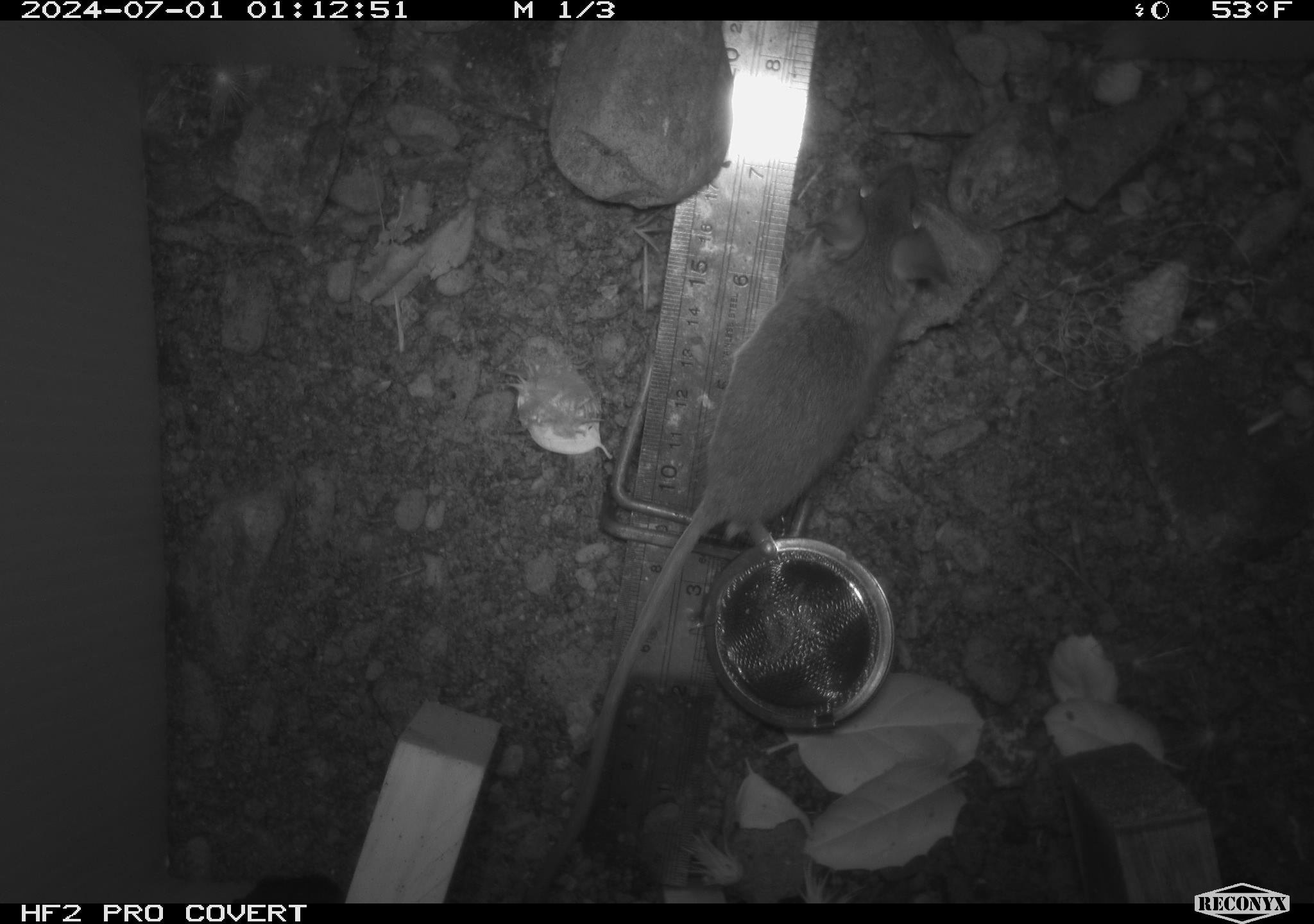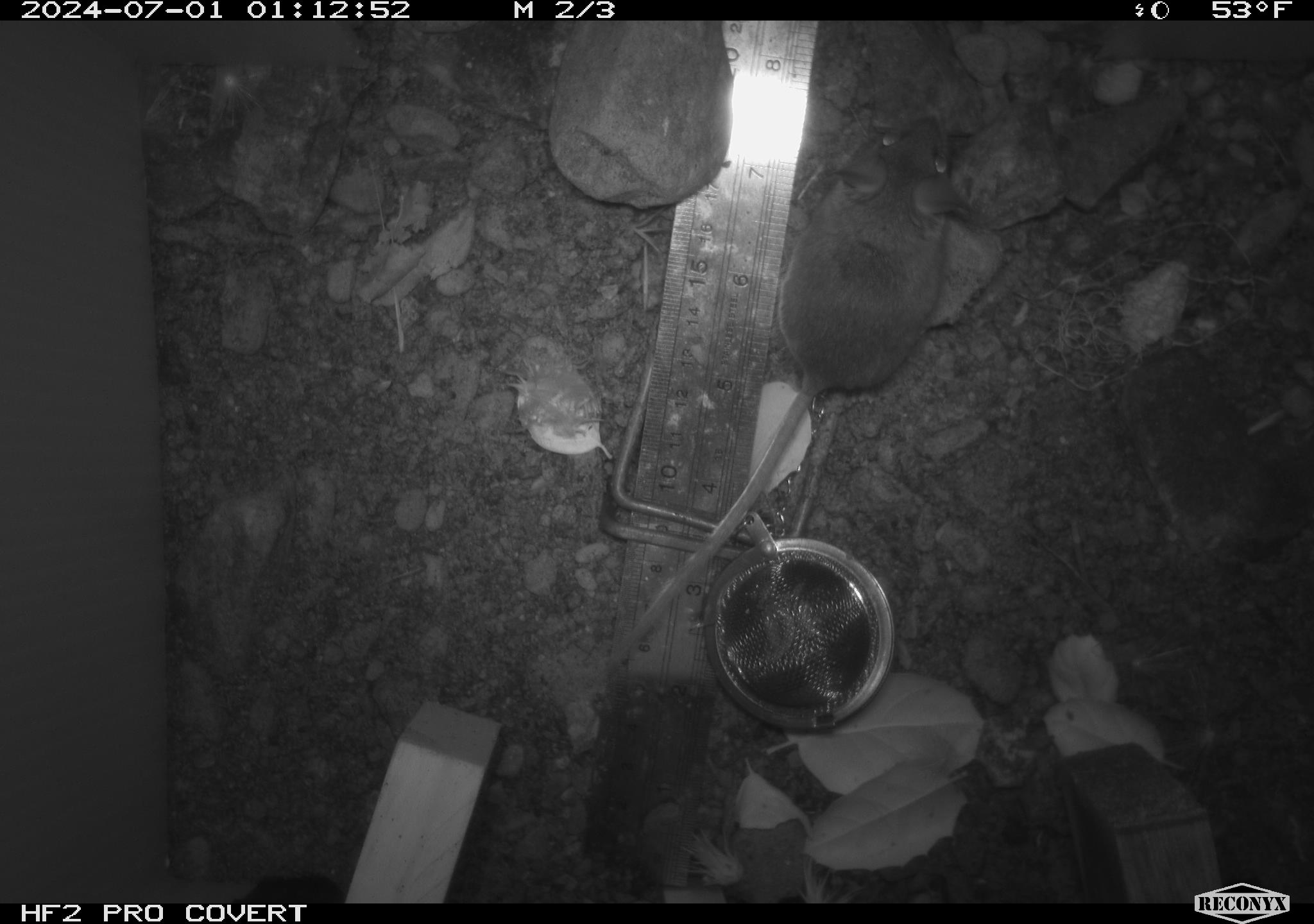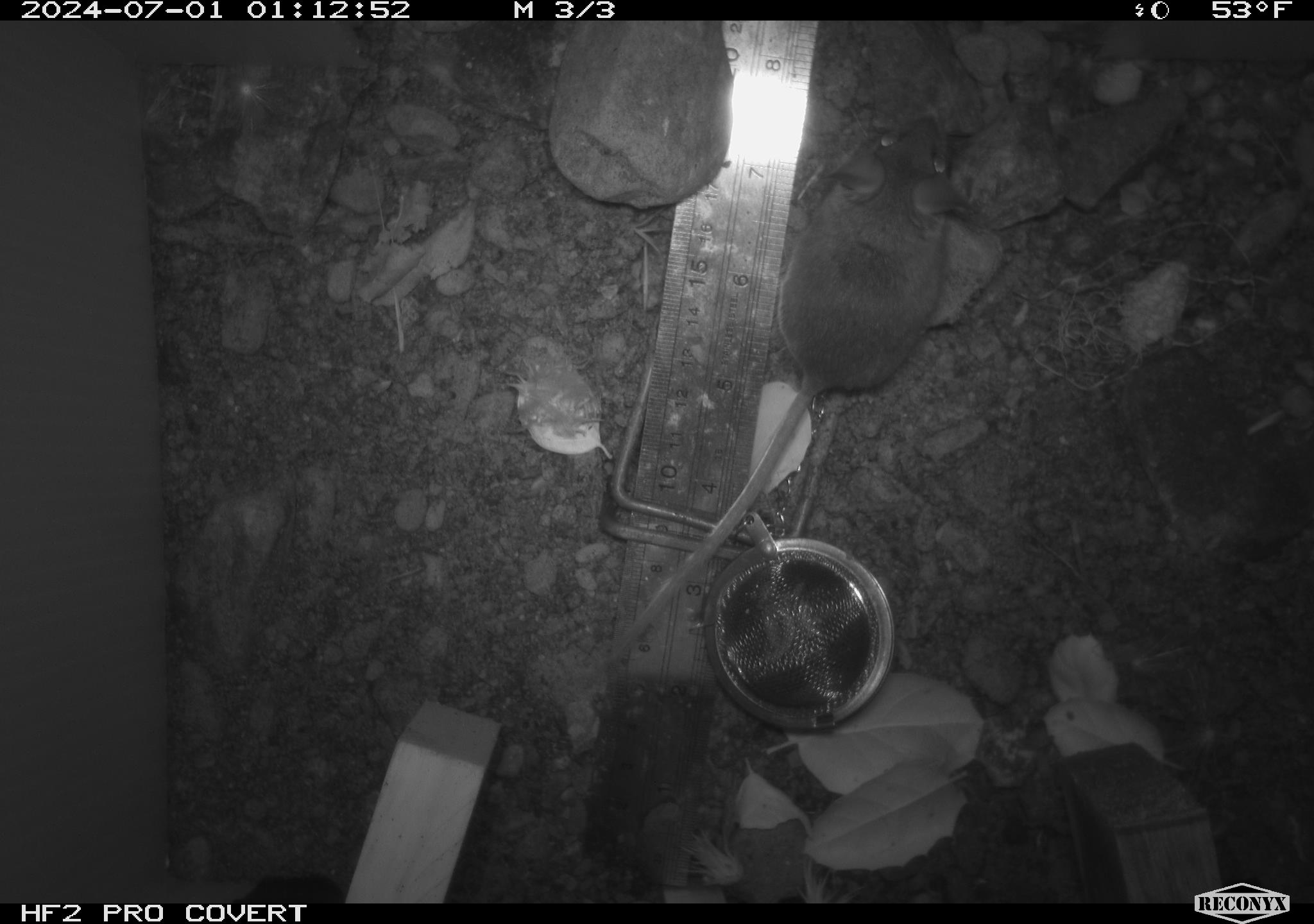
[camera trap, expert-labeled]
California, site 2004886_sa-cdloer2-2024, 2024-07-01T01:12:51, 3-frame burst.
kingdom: Animalia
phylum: Chordata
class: Mammalia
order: Rodentia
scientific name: Rodentia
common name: mouse species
Mouse species (Rodentia).